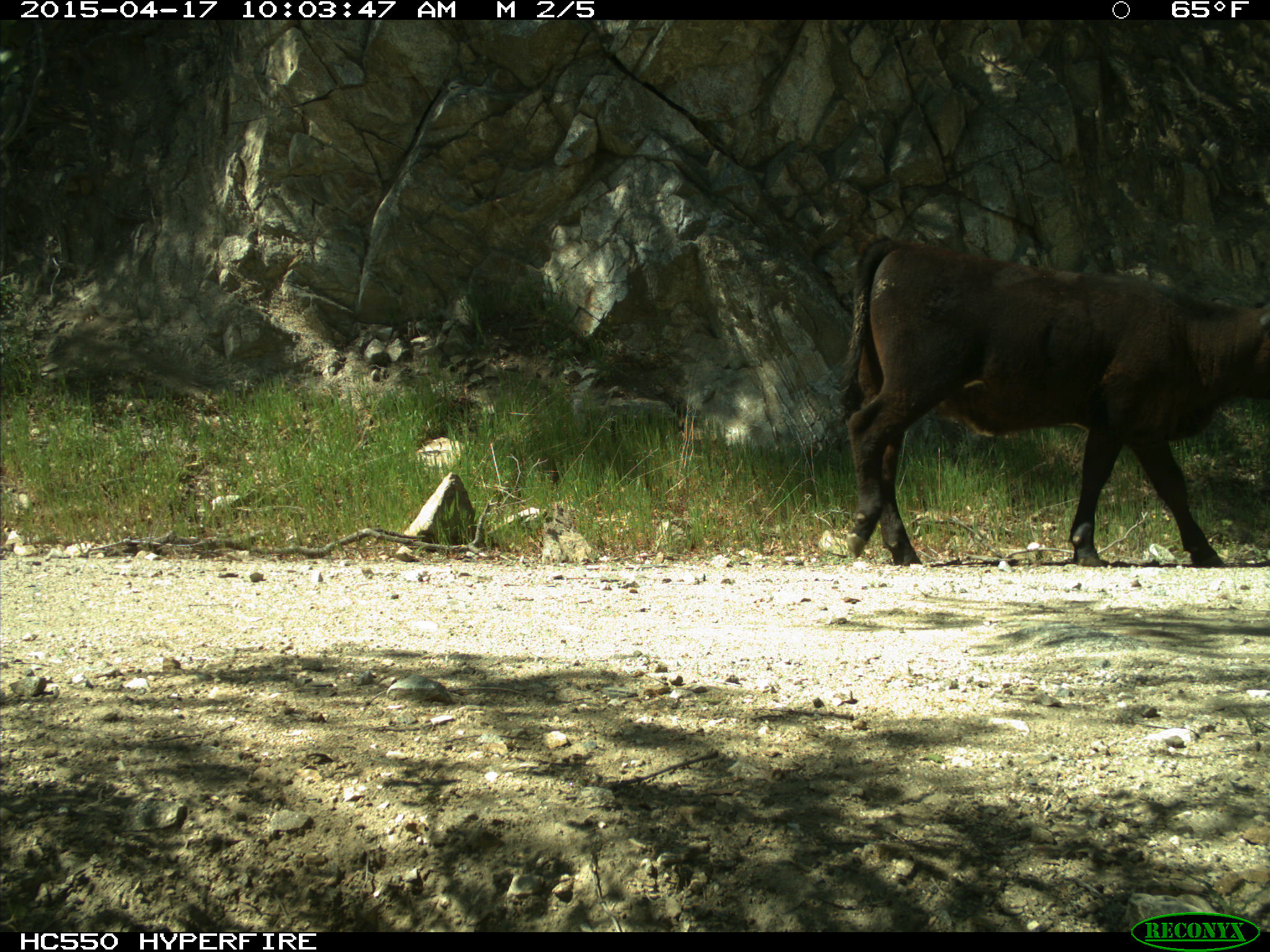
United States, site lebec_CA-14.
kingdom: Animalia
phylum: Chordata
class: Mammalia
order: Artiodactyla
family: Bovidae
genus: Bos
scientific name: Bos taurus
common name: domestic cow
Bos taurus (domestic cow).